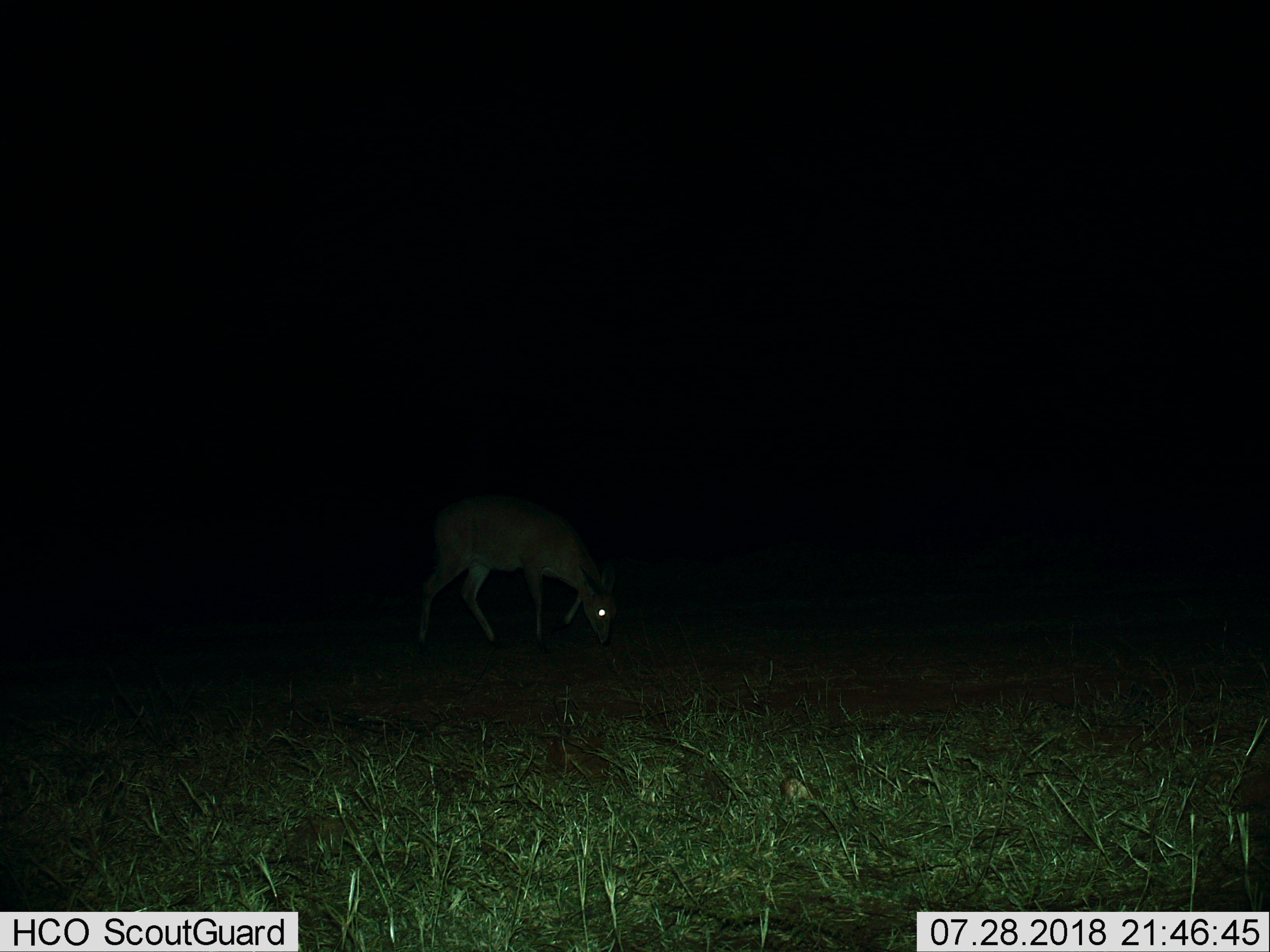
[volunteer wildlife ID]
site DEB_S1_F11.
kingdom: Animalia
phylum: Chordata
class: Mammalia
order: Artiodactyla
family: Bovidae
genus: Sylvicapra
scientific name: Sylvicapra grimmia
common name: common duiker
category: duikercommongrey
Duikercommongrey (common duiker) (Sylvicapra grimmia), count 1. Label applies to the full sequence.